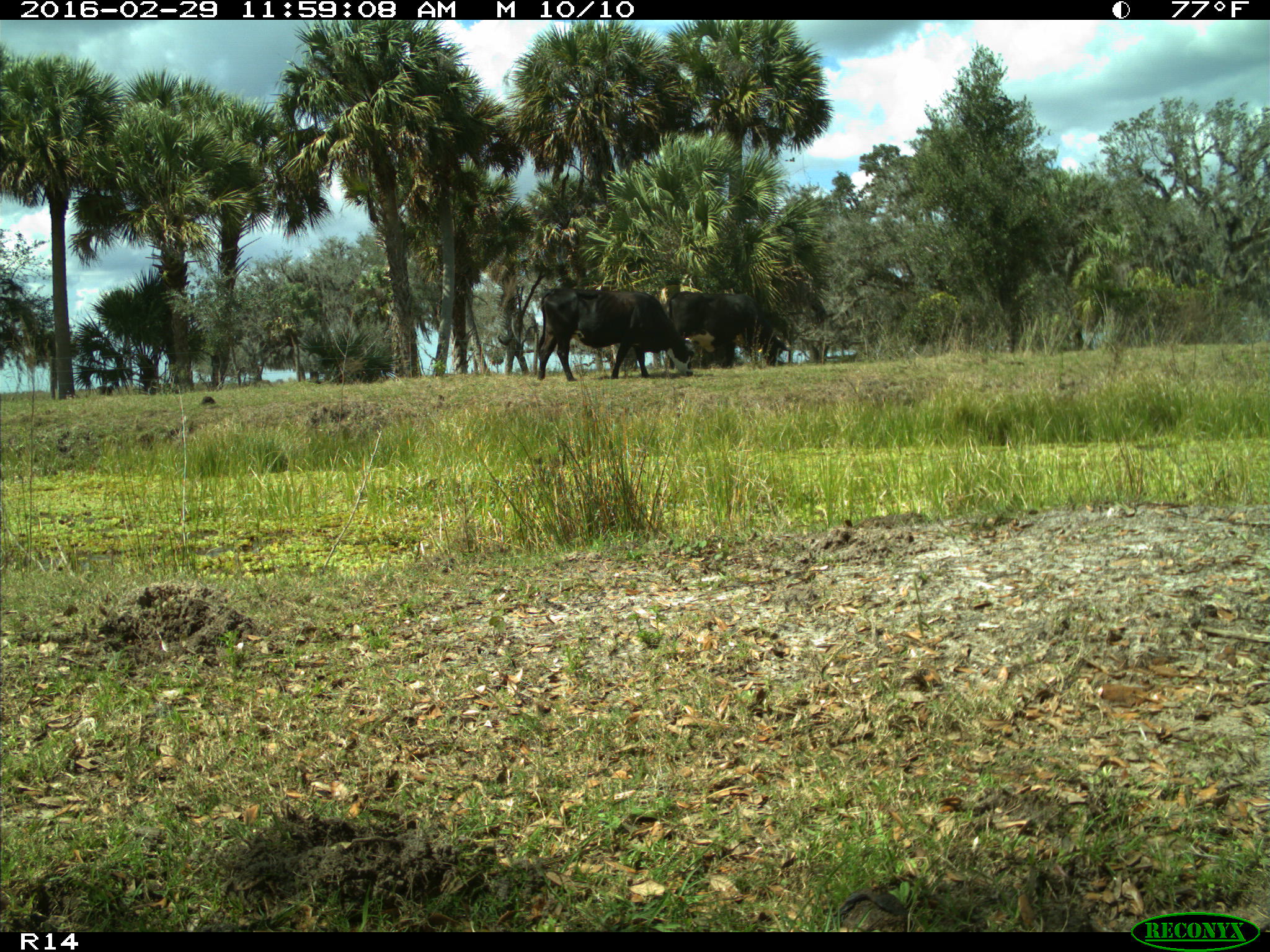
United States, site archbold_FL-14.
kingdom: Animalia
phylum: Chordata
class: Mammalia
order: Artiodactyla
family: Bovidae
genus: Bos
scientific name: Bos taurus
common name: domestic cow